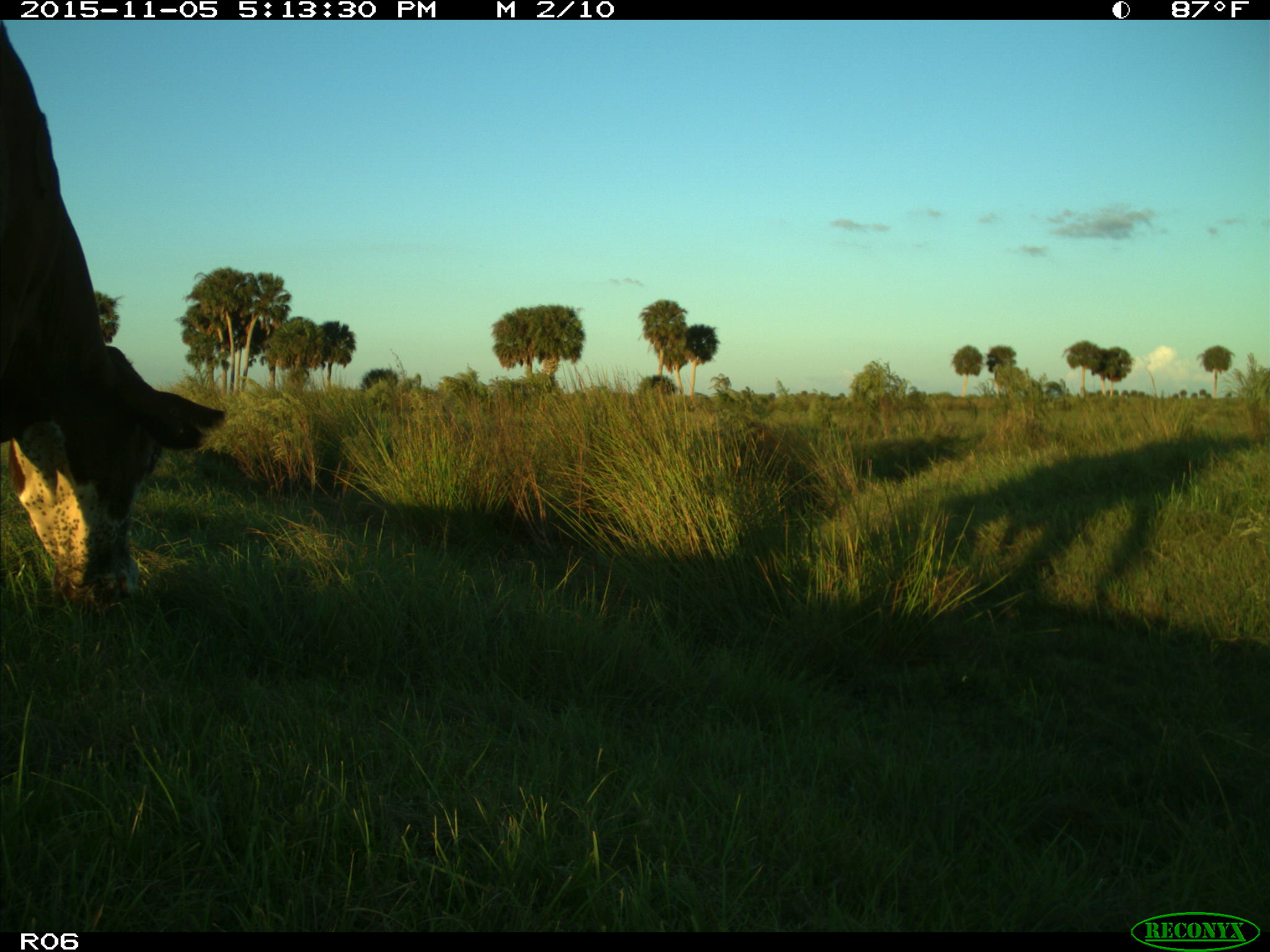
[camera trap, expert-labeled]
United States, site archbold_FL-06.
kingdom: Animalia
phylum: Chordata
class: Mammalia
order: Artiodactyla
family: Bovidae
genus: Bos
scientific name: Bos taurus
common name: domestic cow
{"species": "Bos taurus (domestic cow)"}